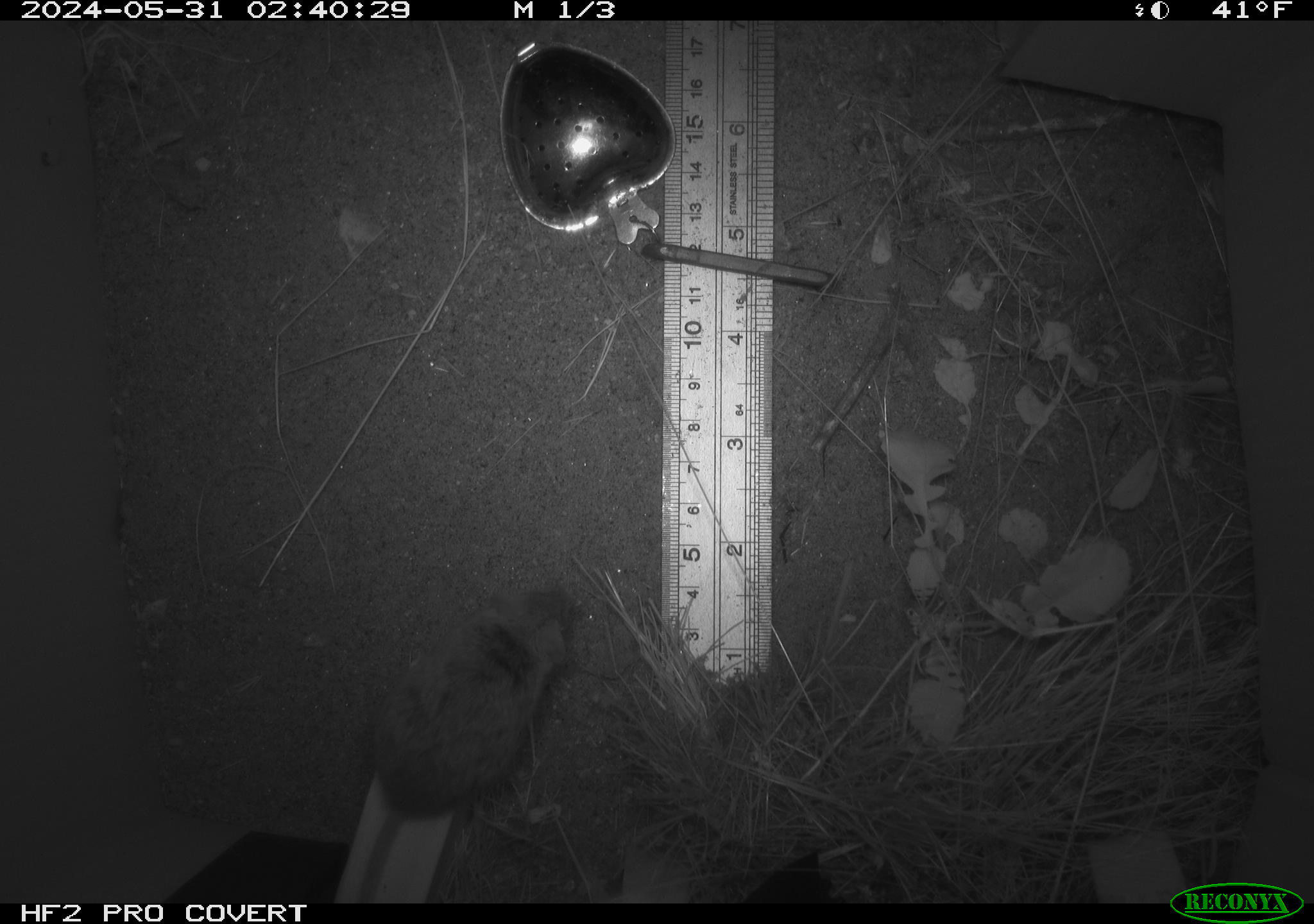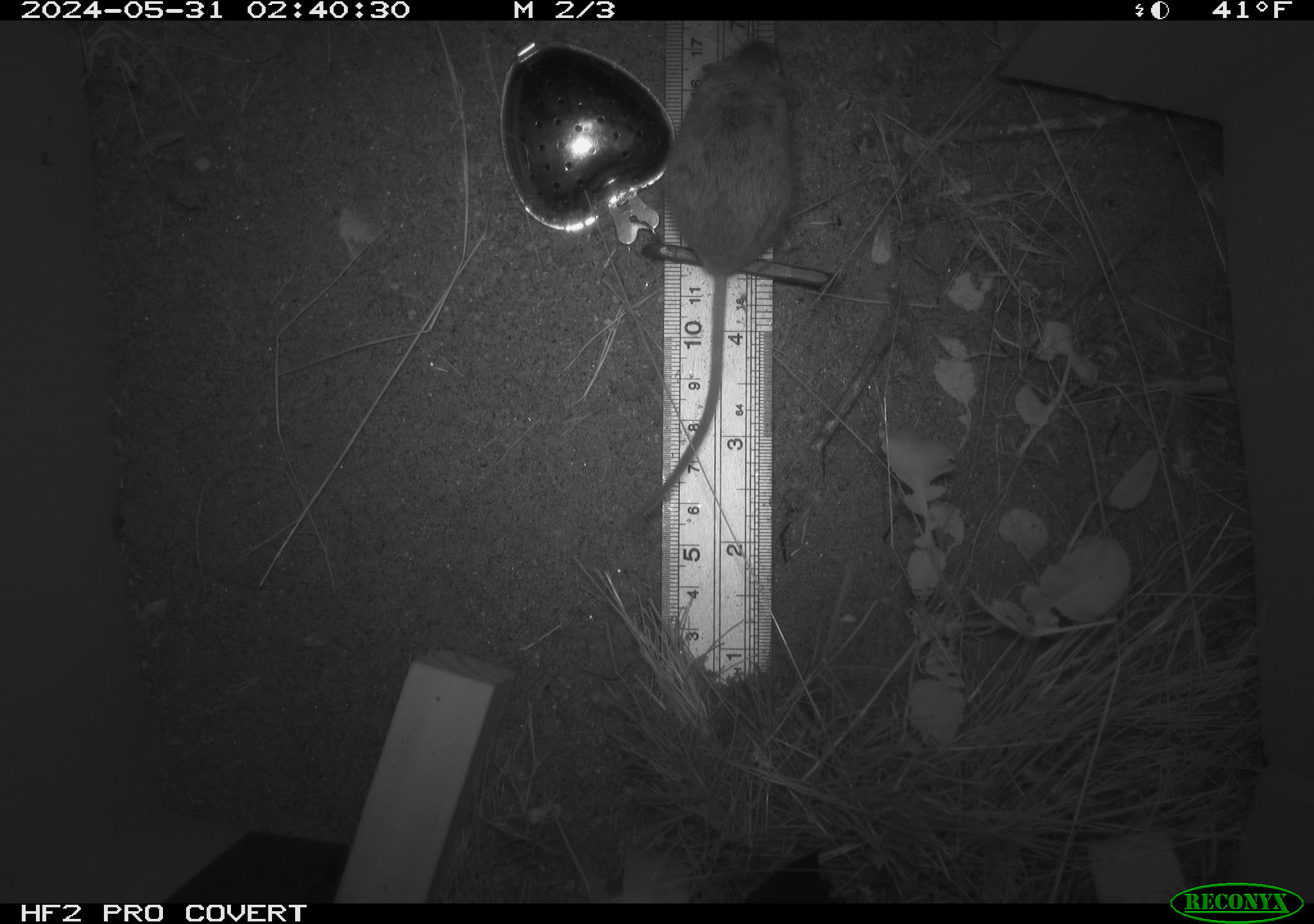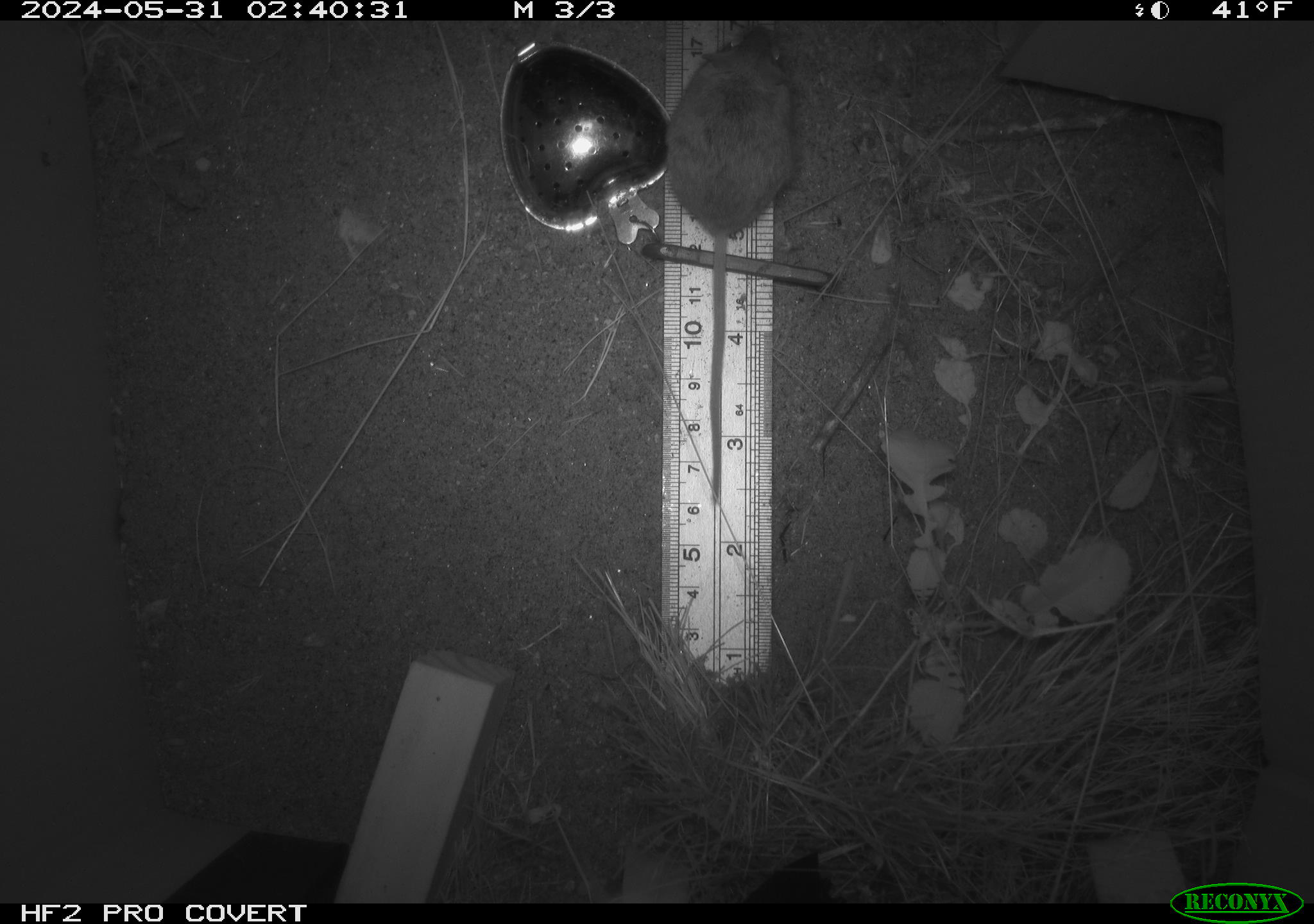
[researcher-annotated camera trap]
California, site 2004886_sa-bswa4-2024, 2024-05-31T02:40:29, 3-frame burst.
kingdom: Animalia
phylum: Chordata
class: Mammalia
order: Rodentia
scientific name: Rodentia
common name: rodent